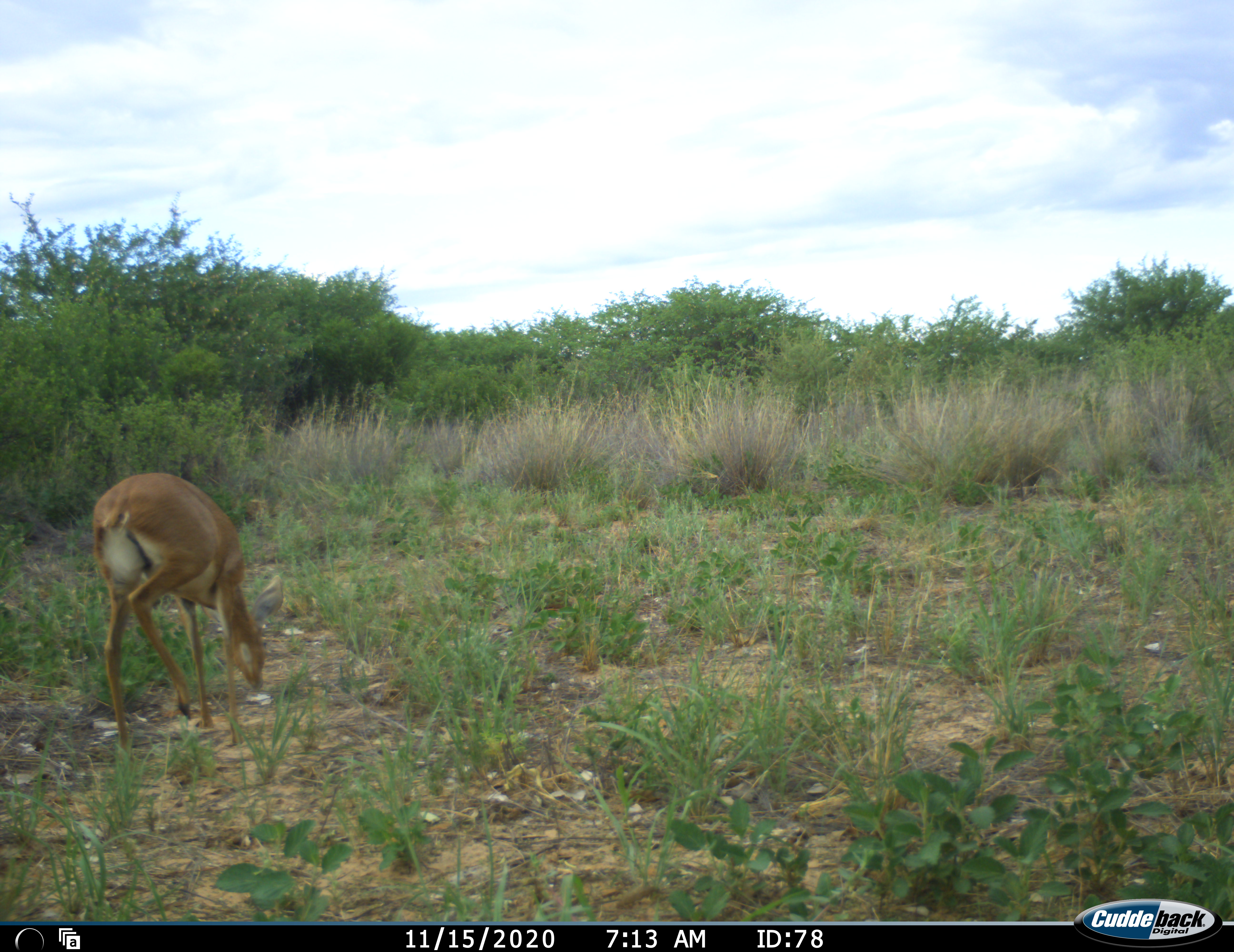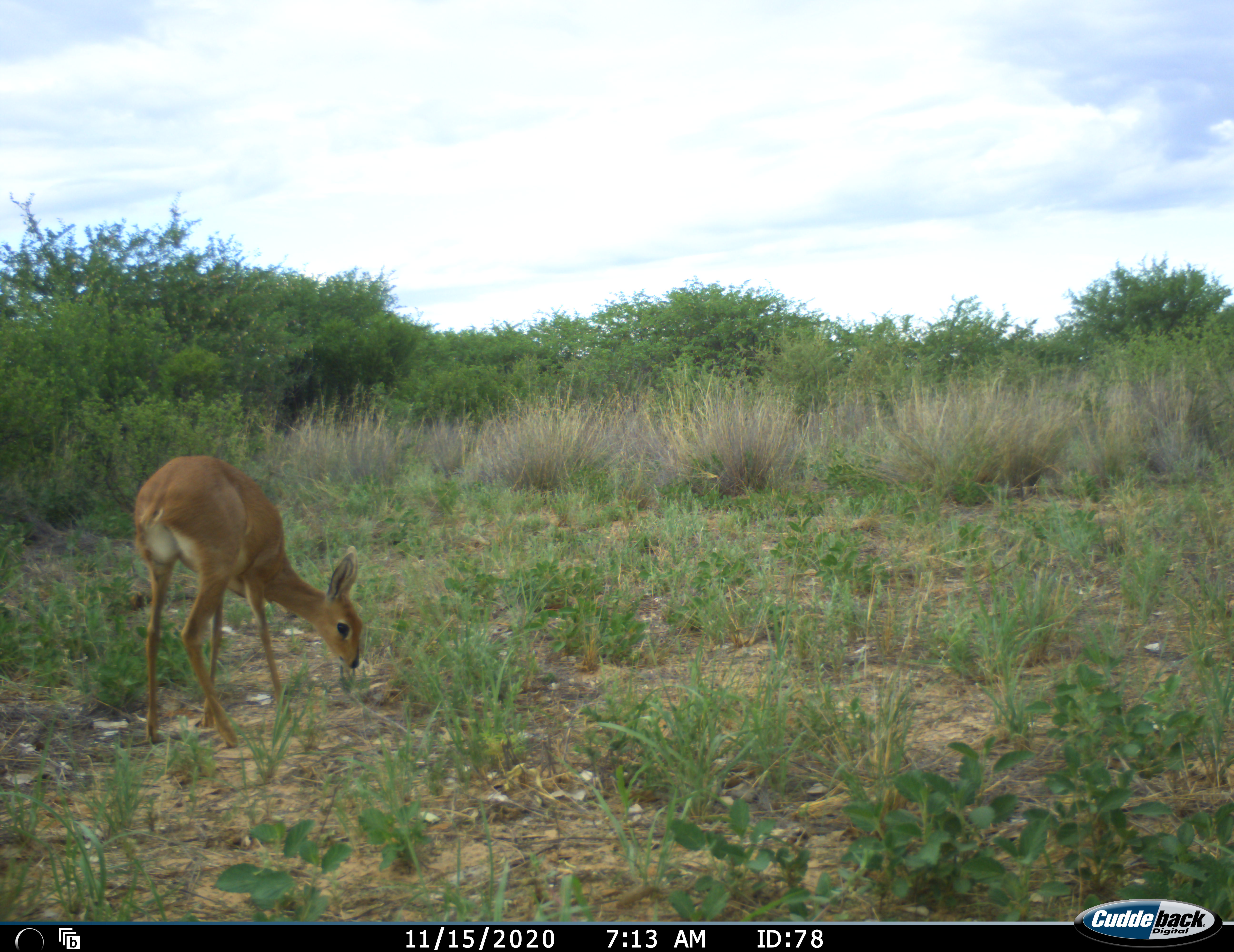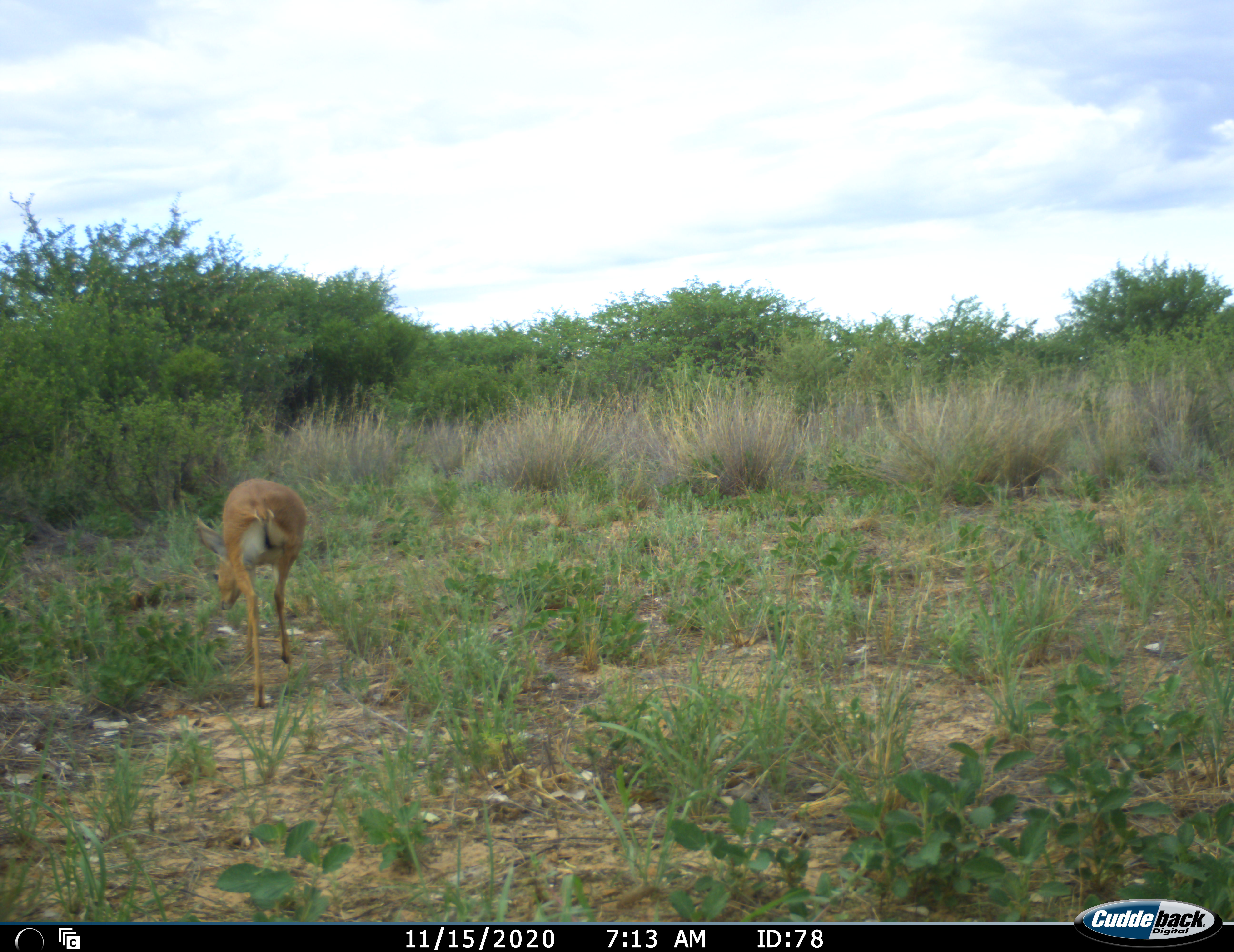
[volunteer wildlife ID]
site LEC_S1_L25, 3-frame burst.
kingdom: Animalia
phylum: Chordata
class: Mammalia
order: Artiodactyla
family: Bovidae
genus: Raphicerus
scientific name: Raphicerus campestris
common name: steenbok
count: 1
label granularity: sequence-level